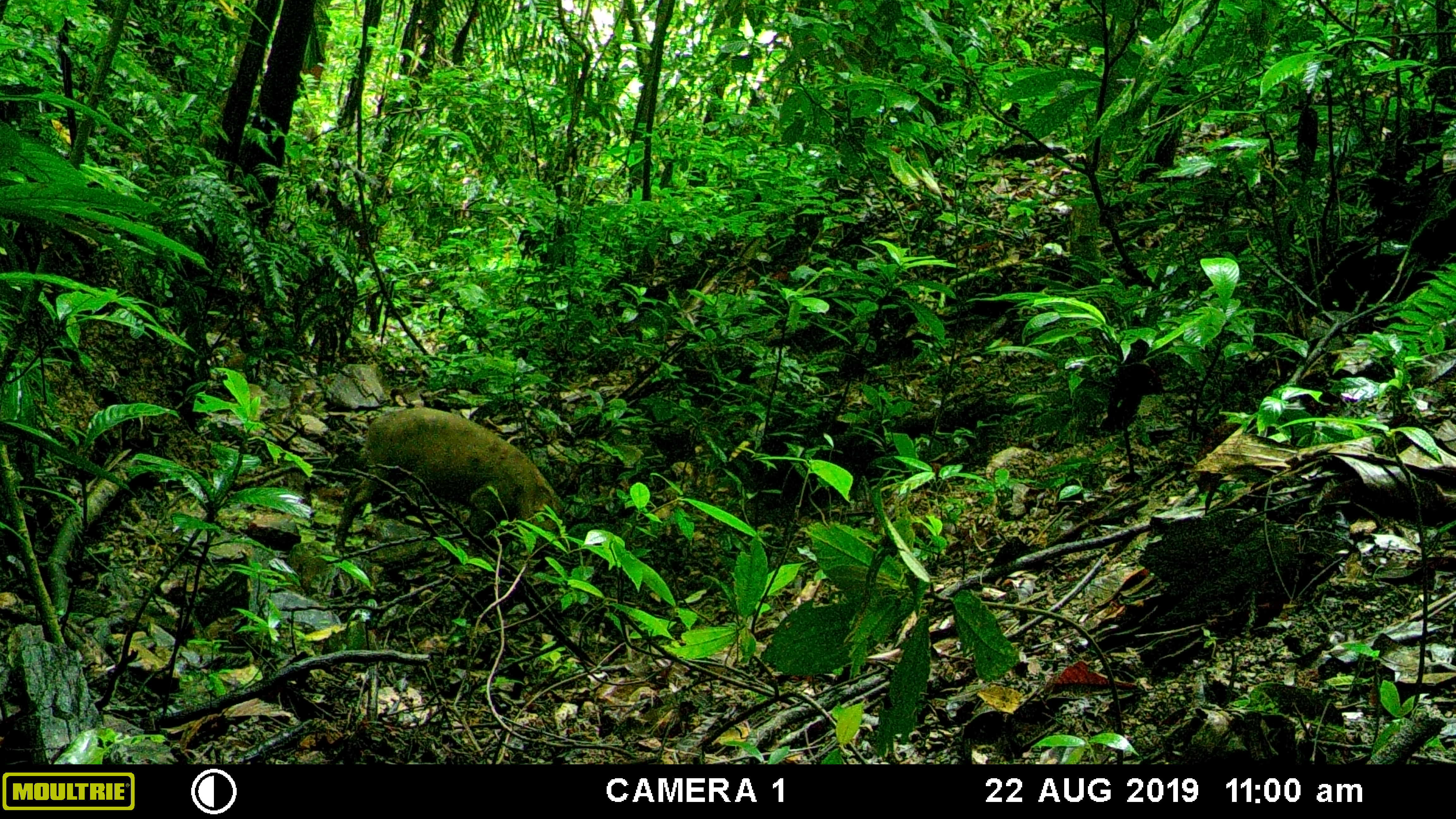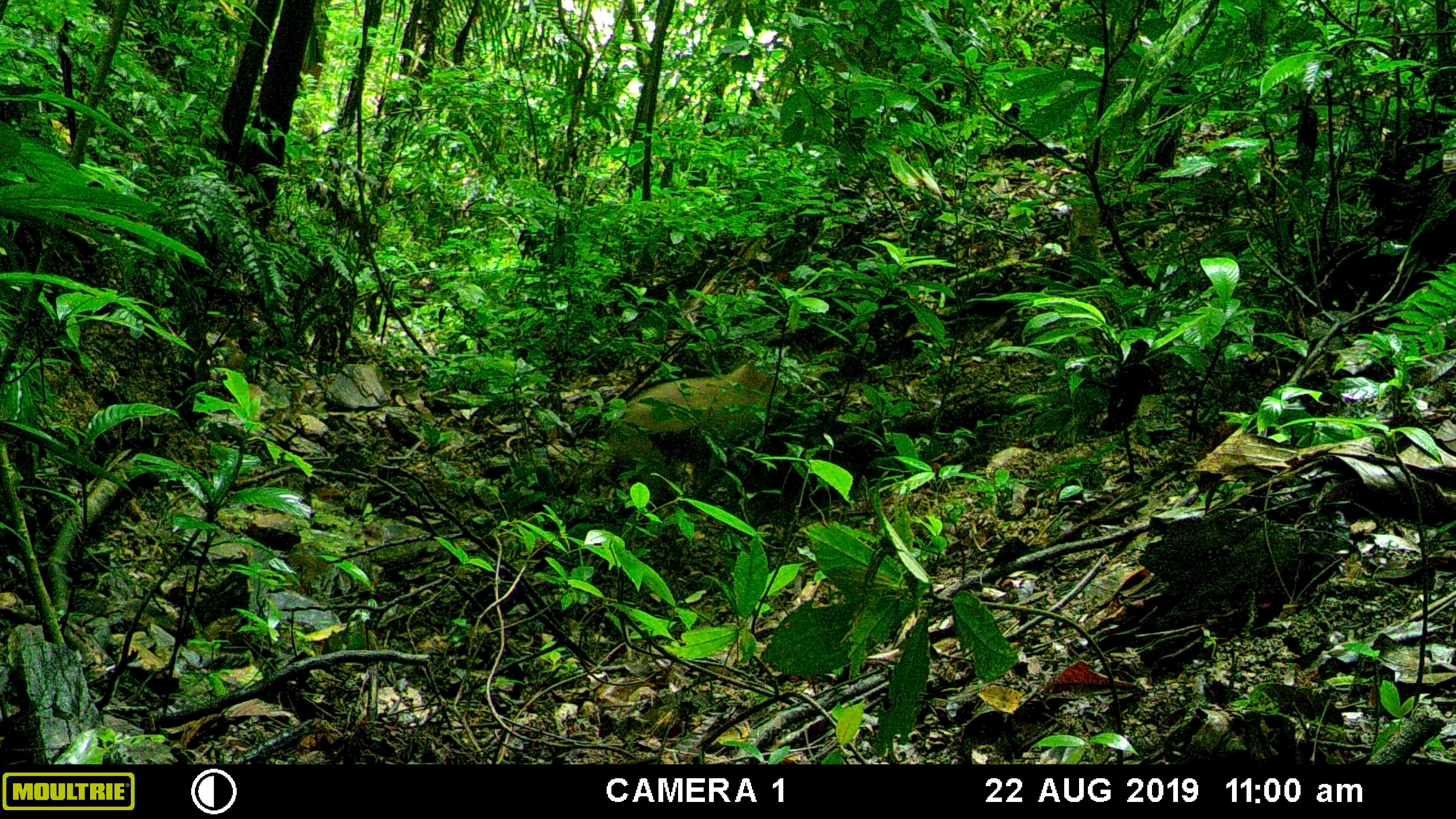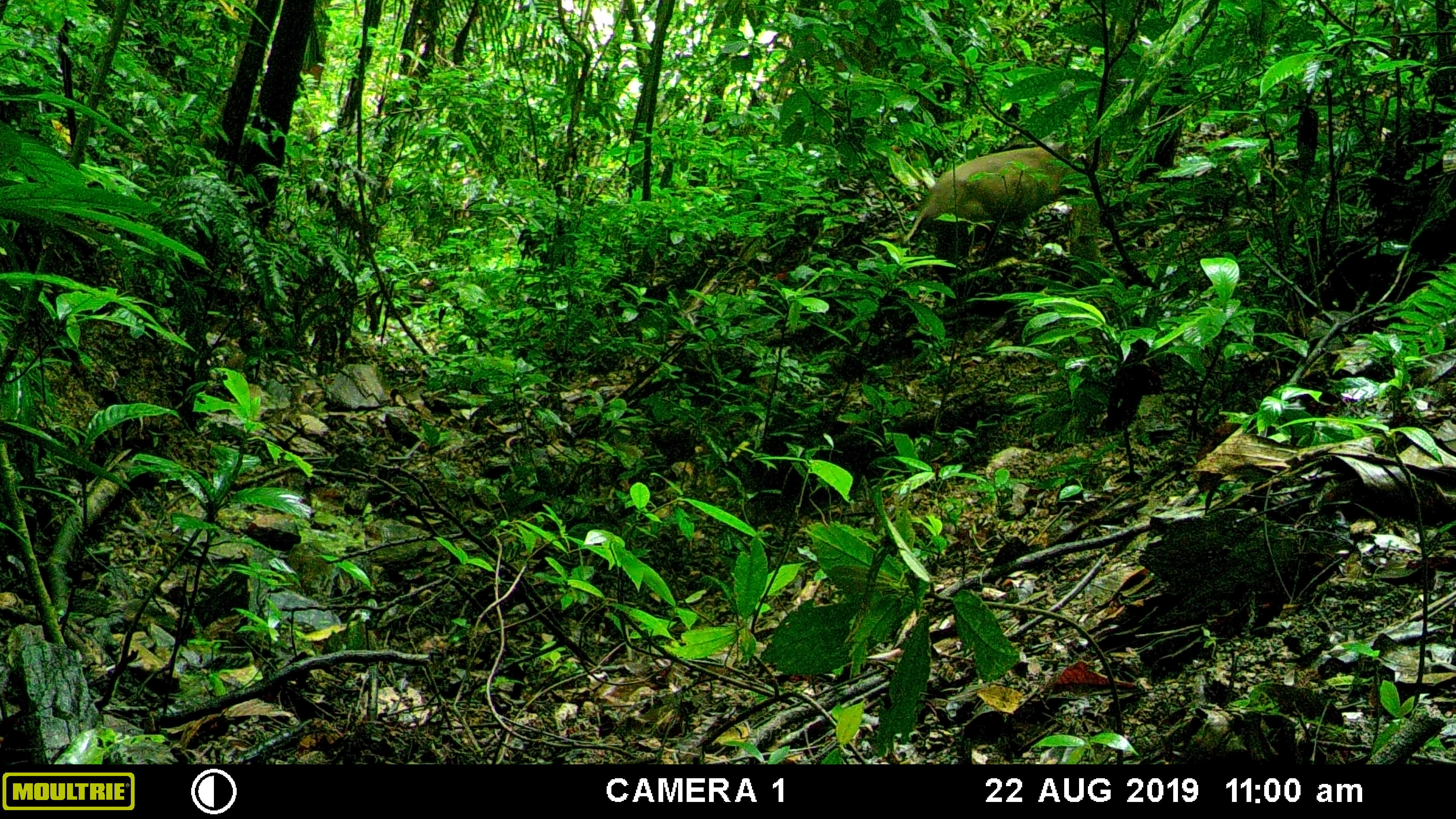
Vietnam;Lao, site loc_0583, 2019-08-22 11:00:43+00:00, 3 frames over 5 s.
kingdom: Animalia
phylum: Chordata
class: Mammalia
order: Artiodactyla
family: Suidae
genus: Sus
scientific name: Sus scrofa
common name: eurasian wild pig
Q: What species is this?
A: Eurasian wild pig (Sus scrofa).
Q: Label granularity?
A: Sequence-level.